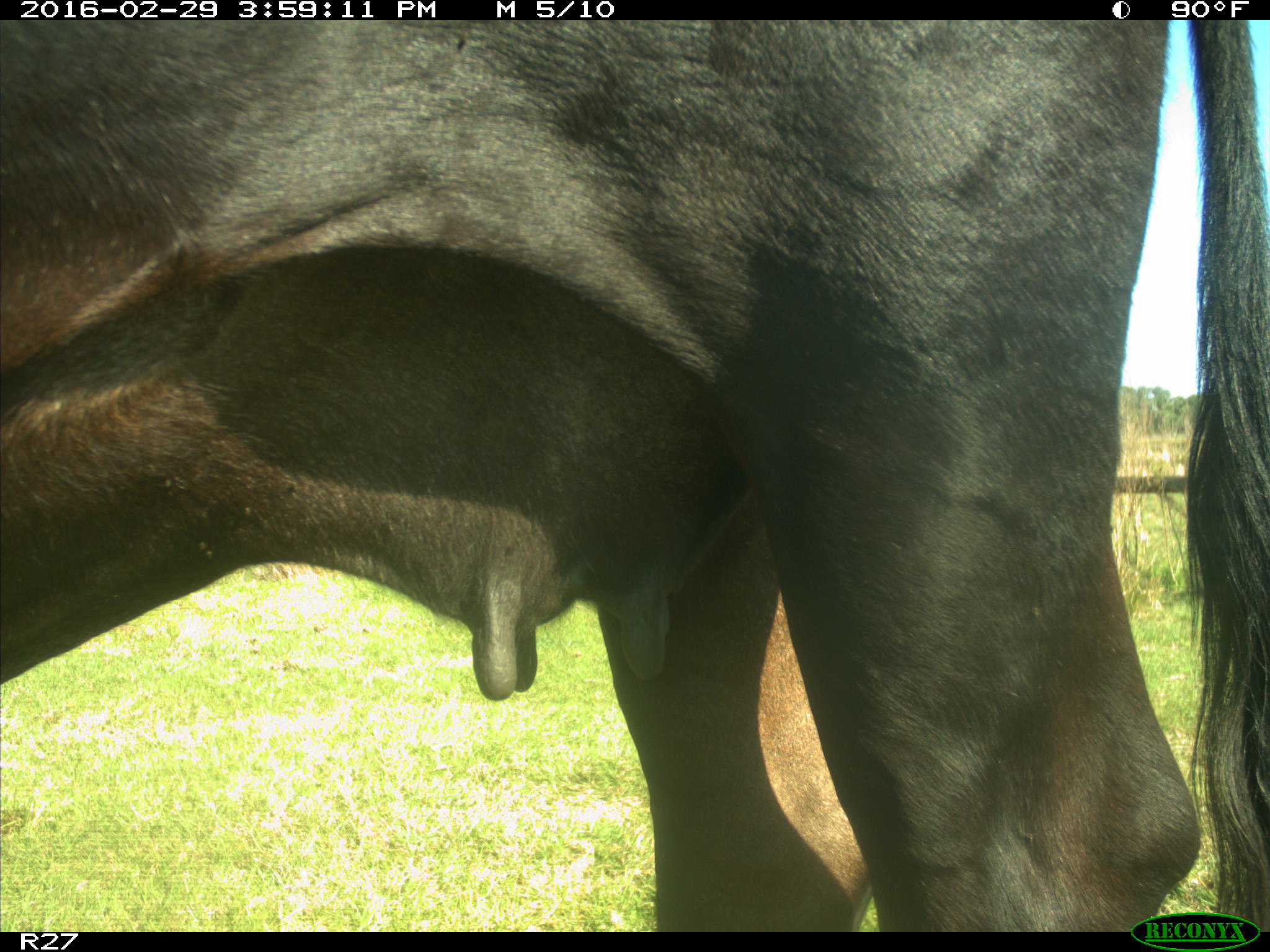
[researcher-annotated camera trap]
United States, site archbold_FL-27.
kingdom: Animalia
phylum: Chordata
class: Mammalia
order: Artiodactyla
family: Bovidae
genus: Bos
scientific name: Bos taurus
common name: domestic cow